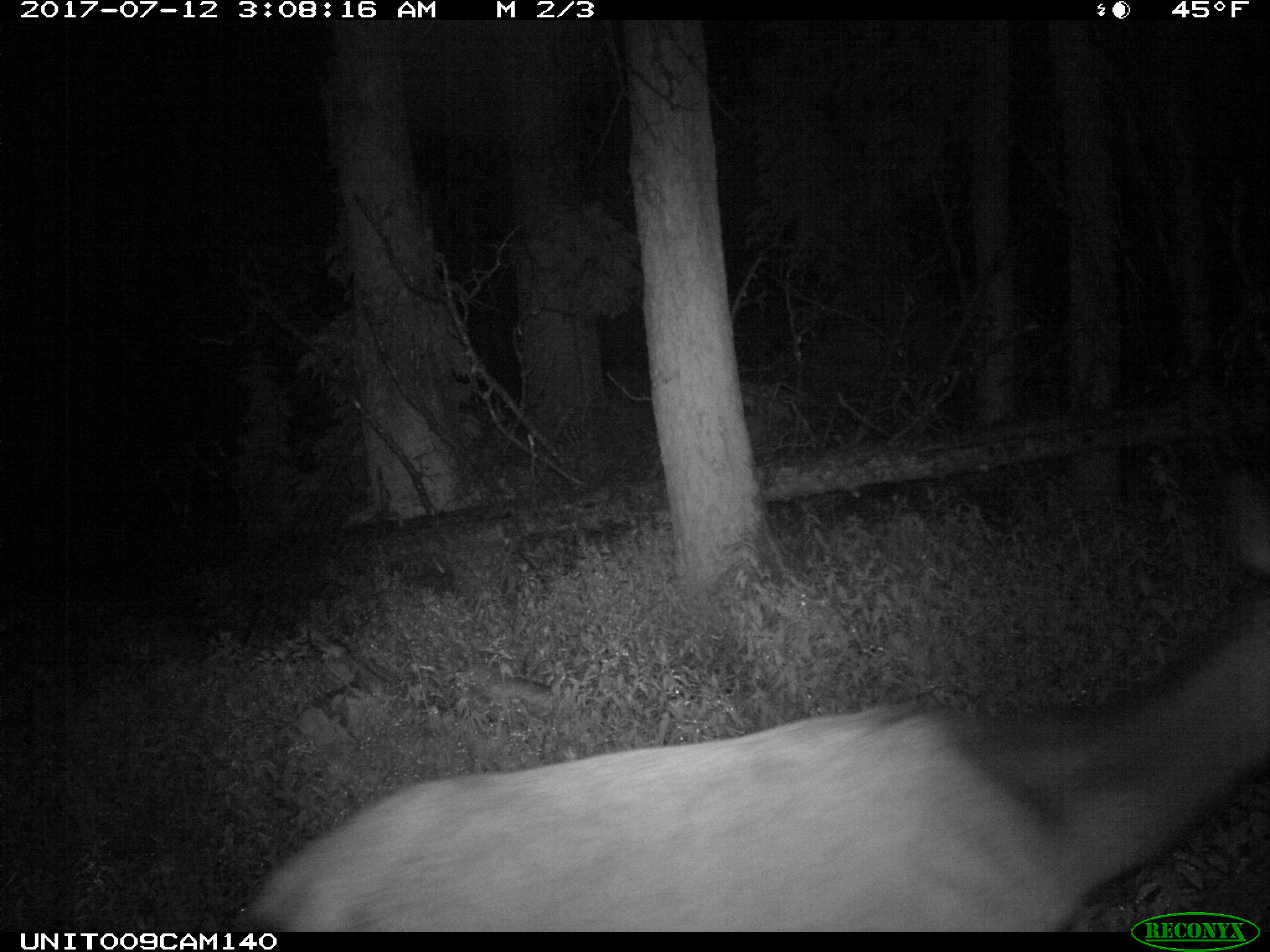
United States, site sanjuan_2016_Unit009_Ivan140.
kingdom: Animalia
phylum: Chordata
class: Mammalia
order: Artiodactyla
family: Cervidae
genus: Cervus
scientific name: Cervus elaphus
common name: red deer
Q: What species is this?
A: Cervus elaphus (red deer).